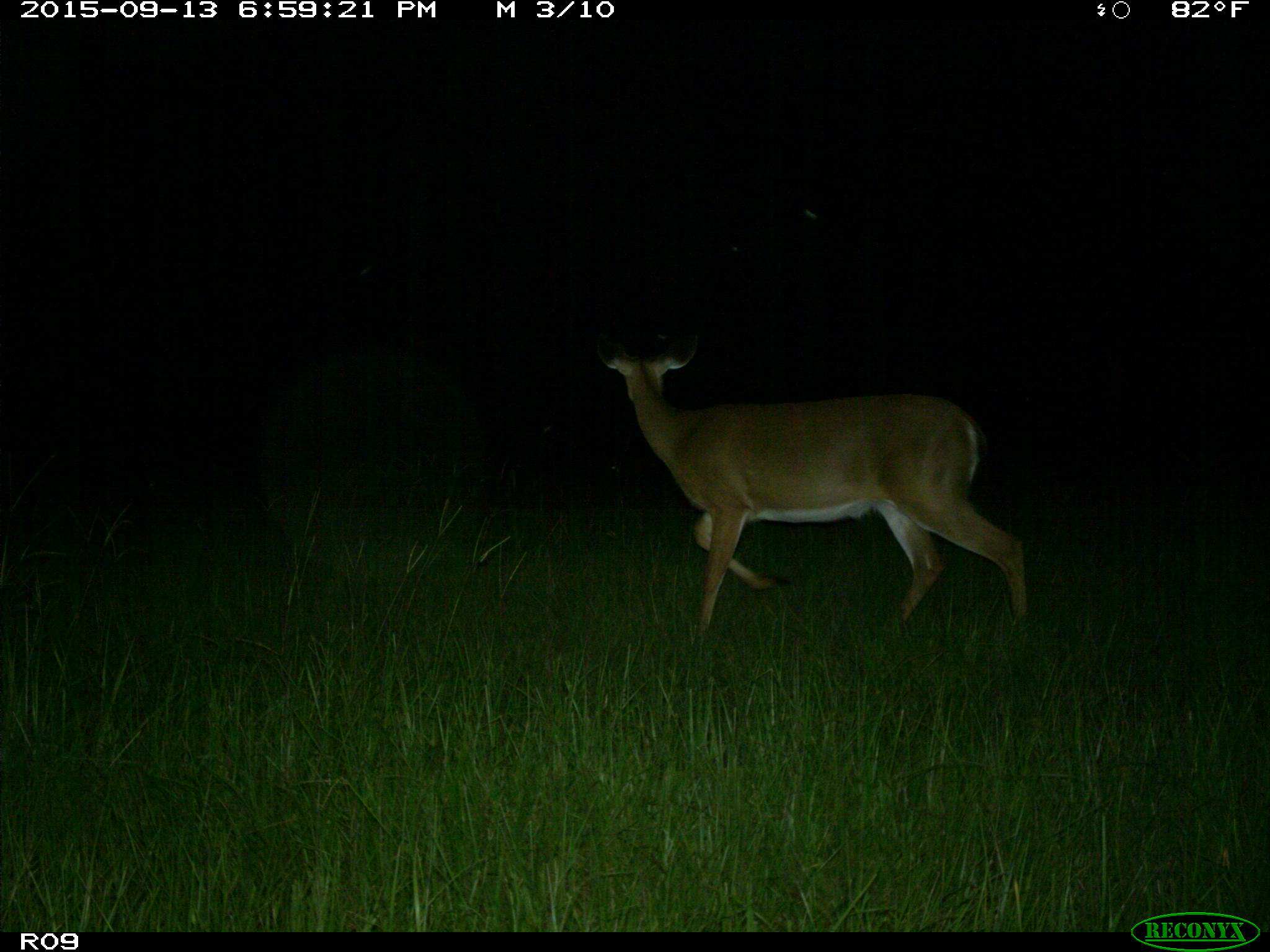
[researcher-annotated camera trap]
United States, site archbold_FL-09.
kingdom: Animalia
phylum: Chordata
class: Mammalia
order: Artiodactyla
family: Cervidae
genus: Odocoileus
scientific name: Odocoileus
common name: deer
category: unidentified deer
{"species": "unidentified deer (deer) (Odocoileus)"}